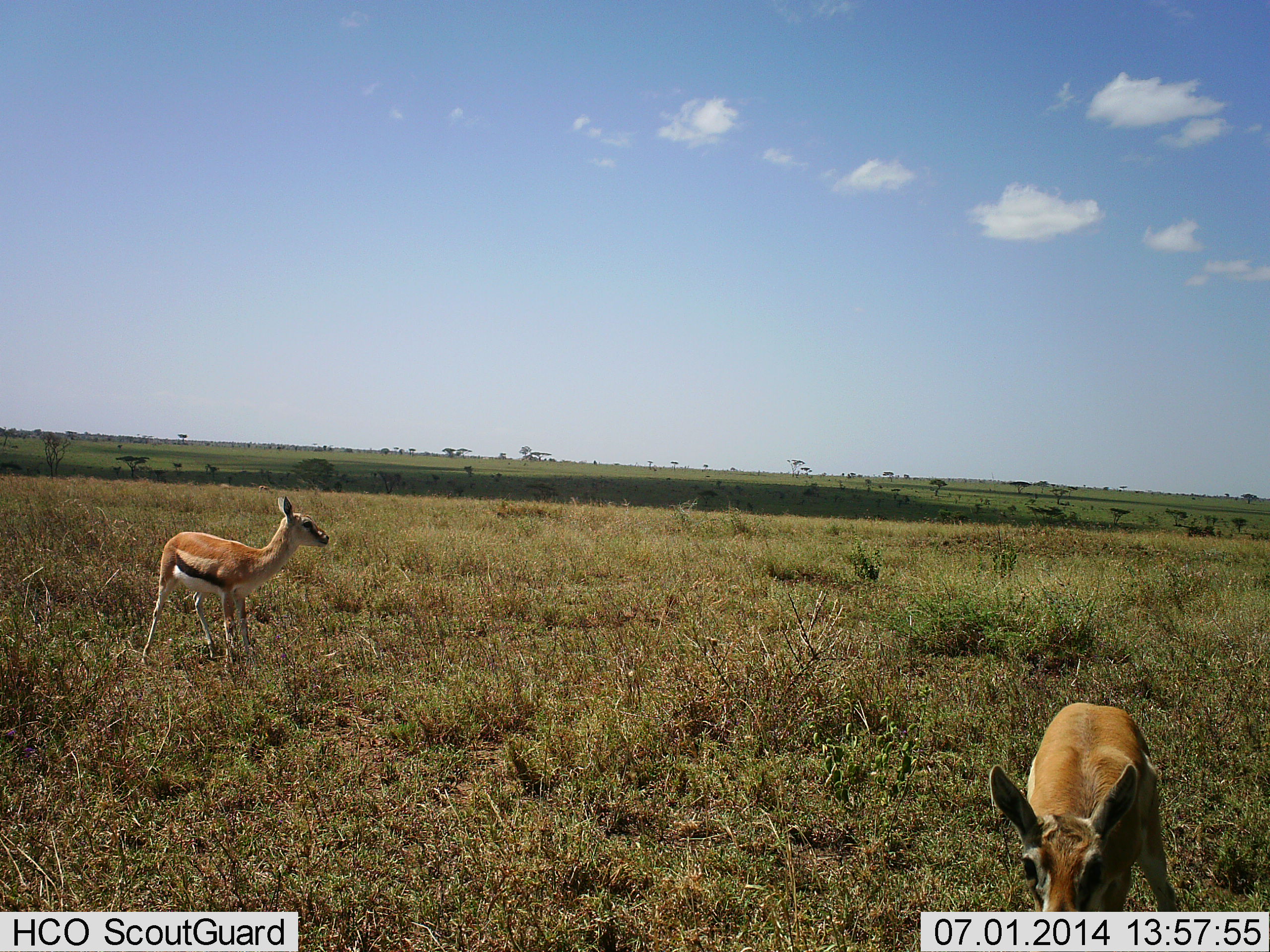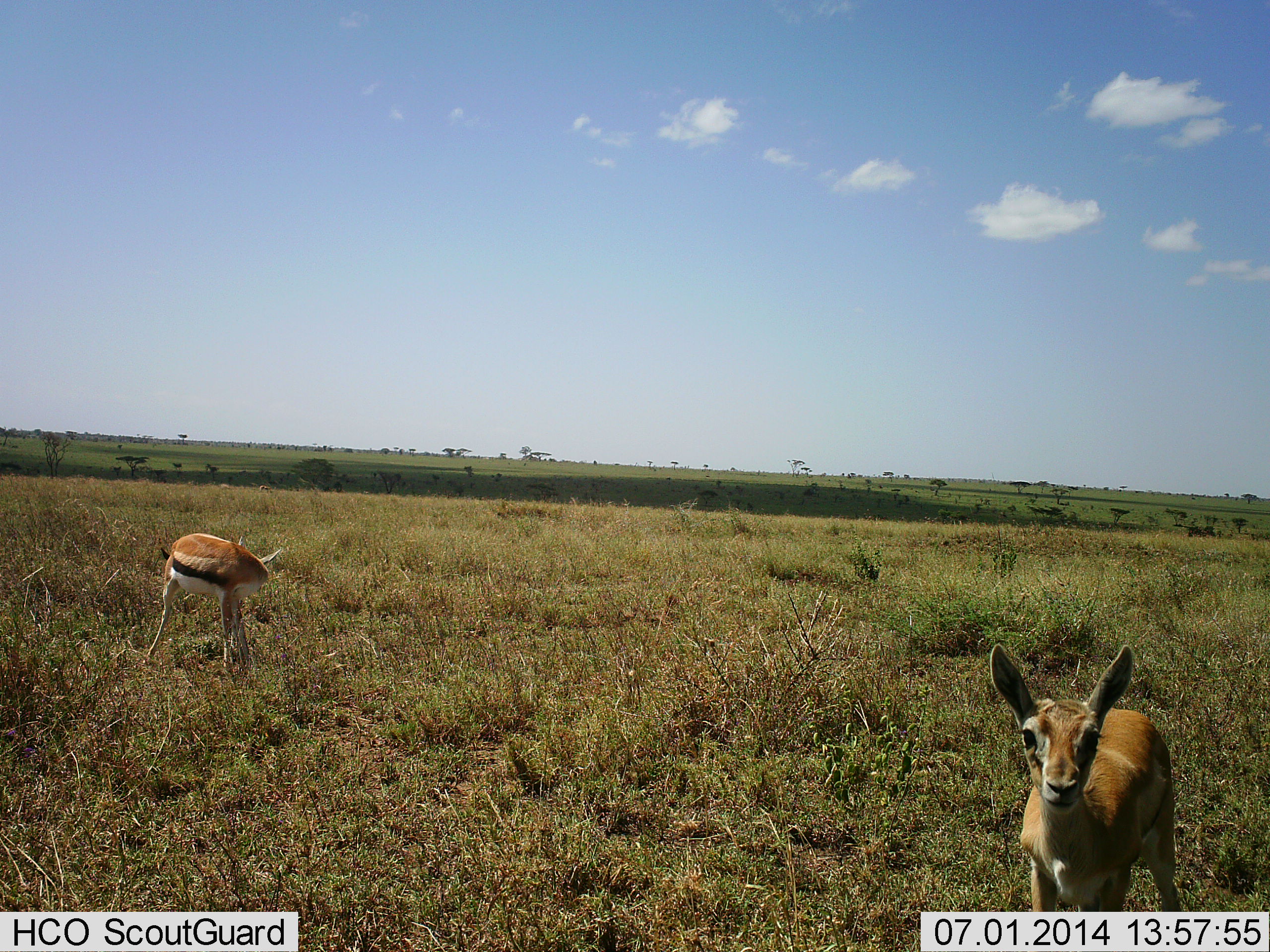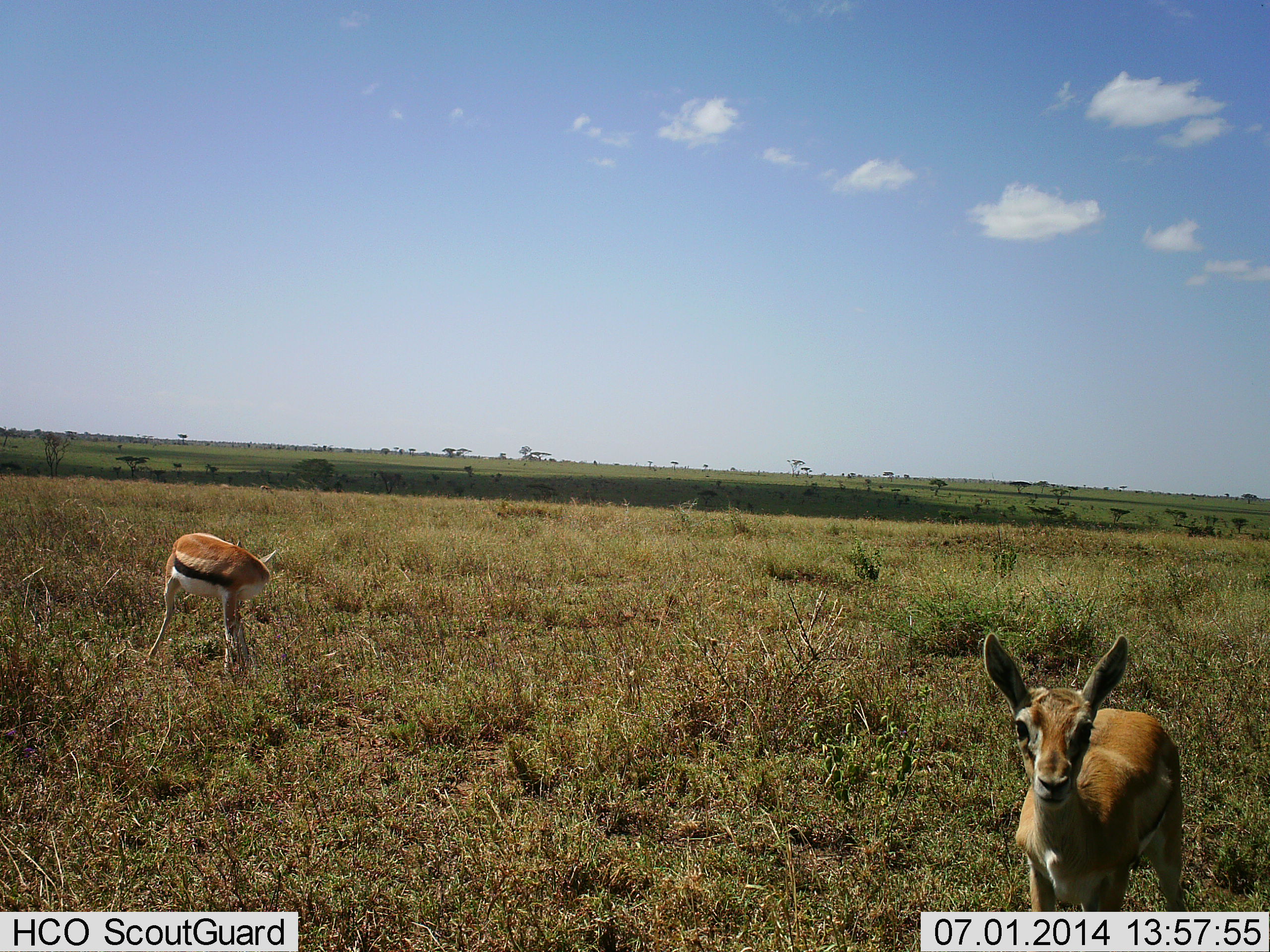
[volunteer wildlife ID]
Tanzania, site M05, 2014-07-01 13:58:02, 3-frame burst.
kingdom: Animalia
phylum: Chordata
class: Mammalia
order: Artiodactyla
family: Bovidae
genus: Eudorcas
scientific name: Eudorcas thomsonii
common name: thomson's gazelle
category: gazellethomsons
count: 2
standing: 80%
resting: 0%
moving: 0%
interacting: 10%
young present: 10%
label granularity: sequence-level